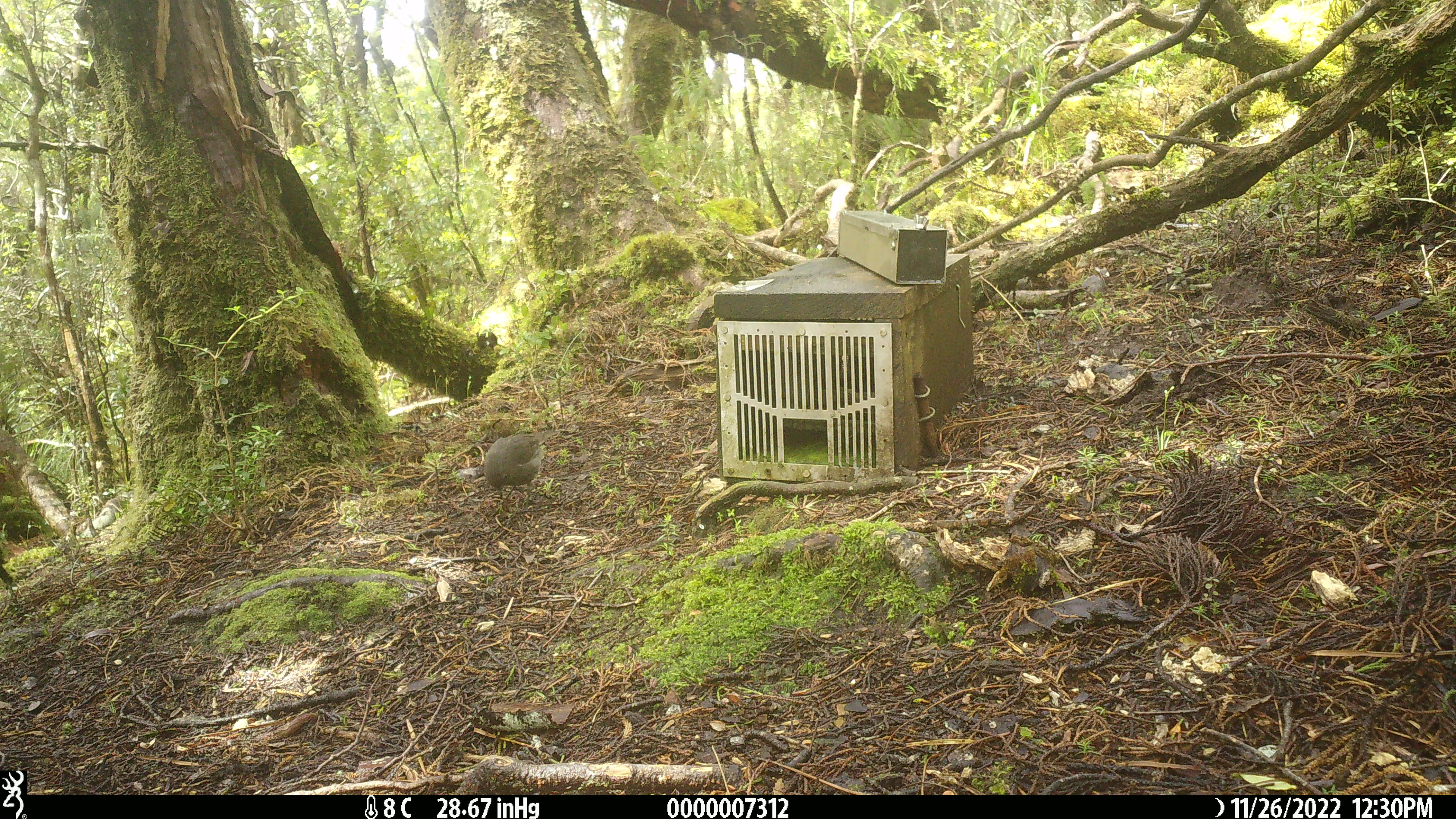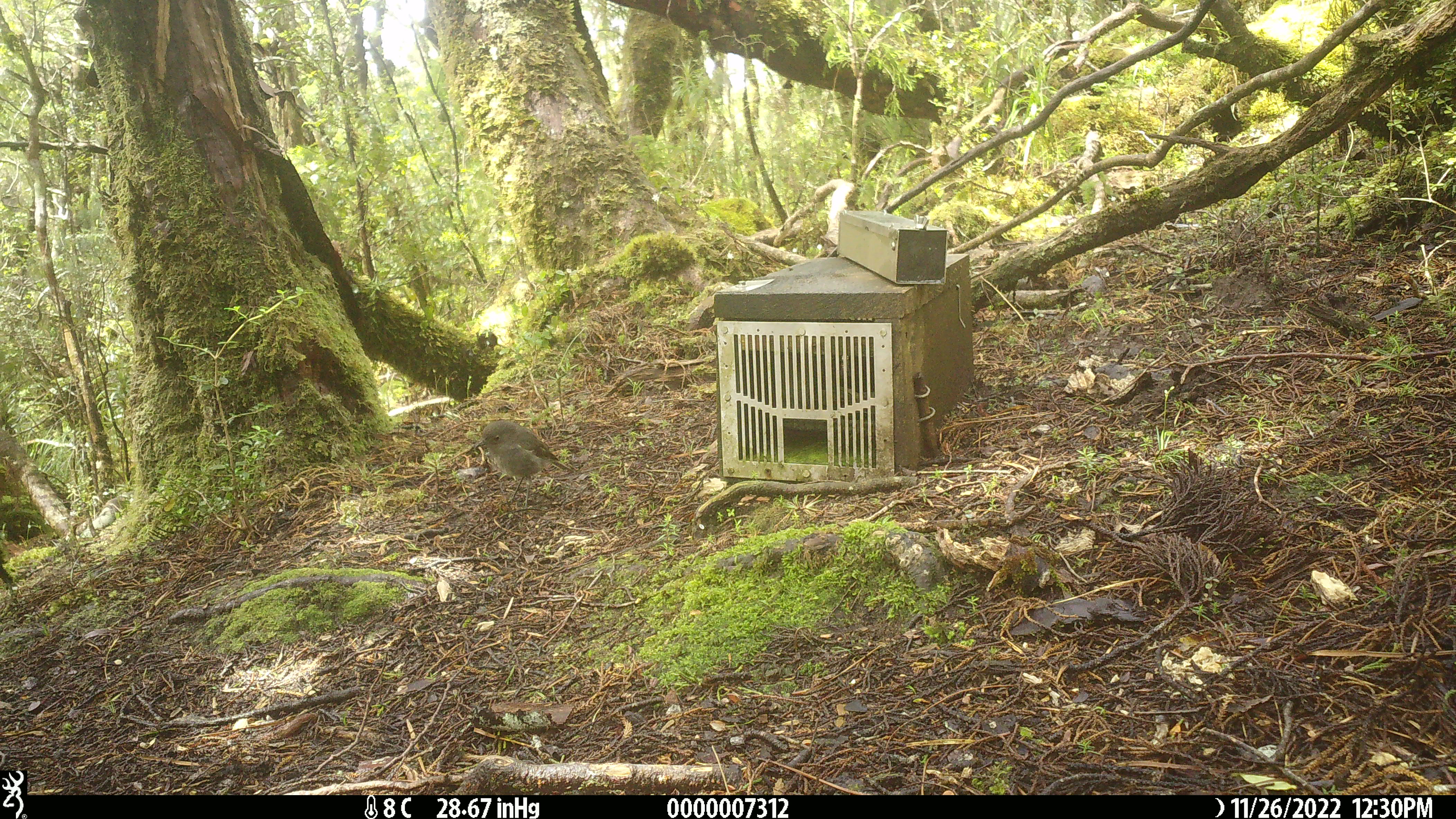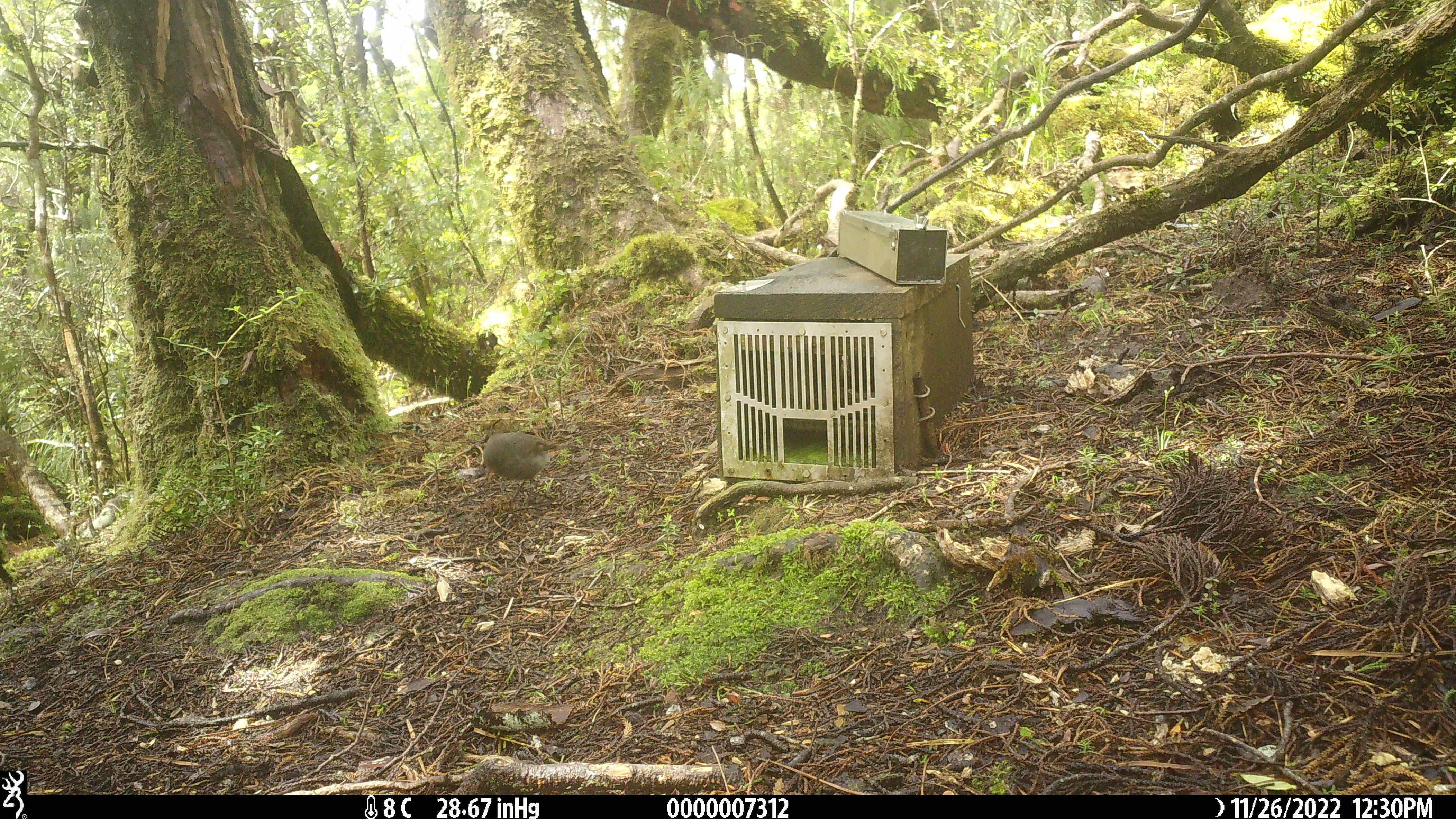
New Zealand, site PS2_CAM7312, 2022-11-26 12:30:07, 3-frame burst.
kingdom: Animalia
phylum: Chordata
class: Aves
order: Passeriformes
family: Petroicidae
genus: Petroica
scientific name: Petroica australis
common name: new zealand robin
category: robin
Robin (new zealand robin) (Petroica australis).